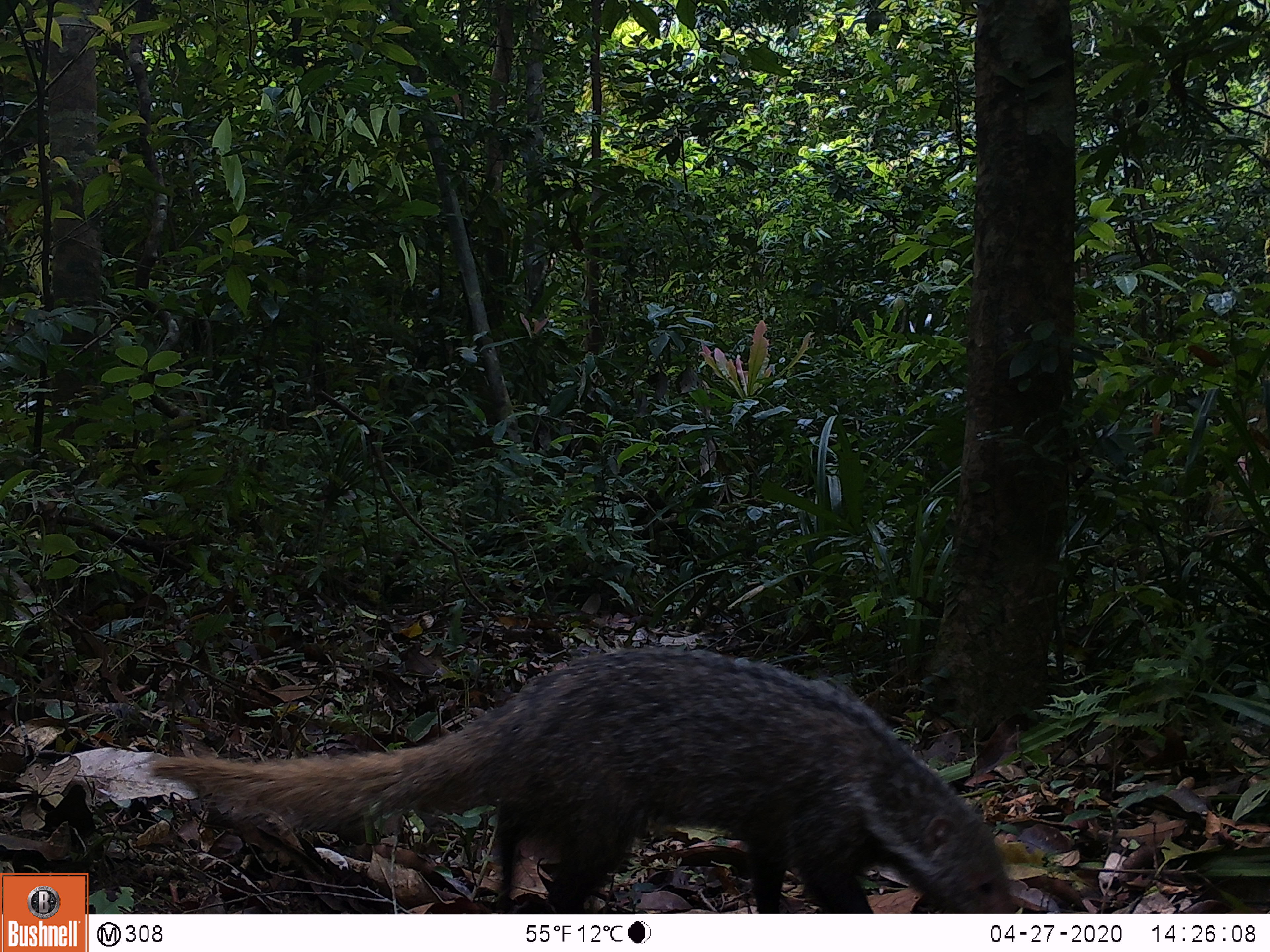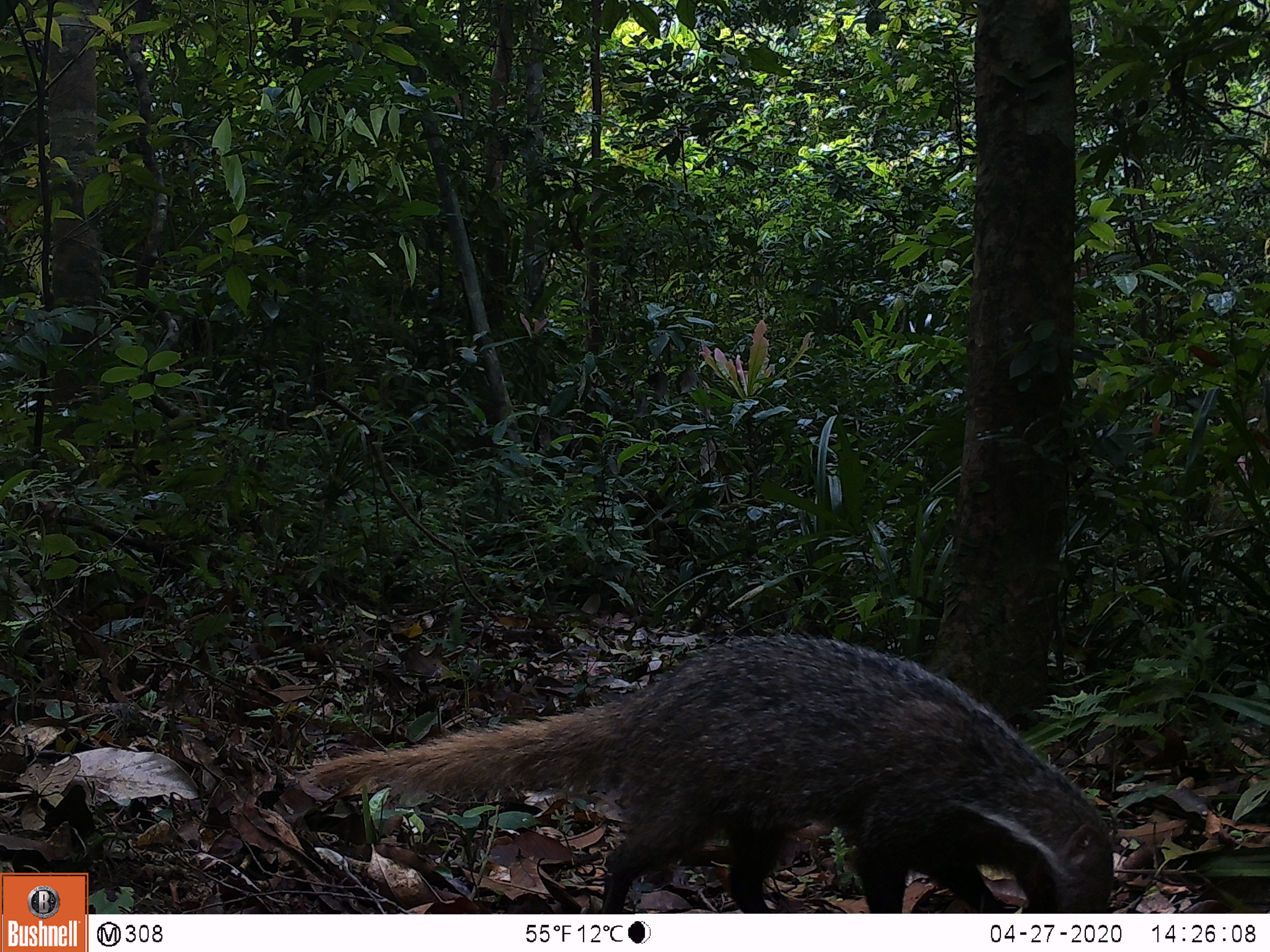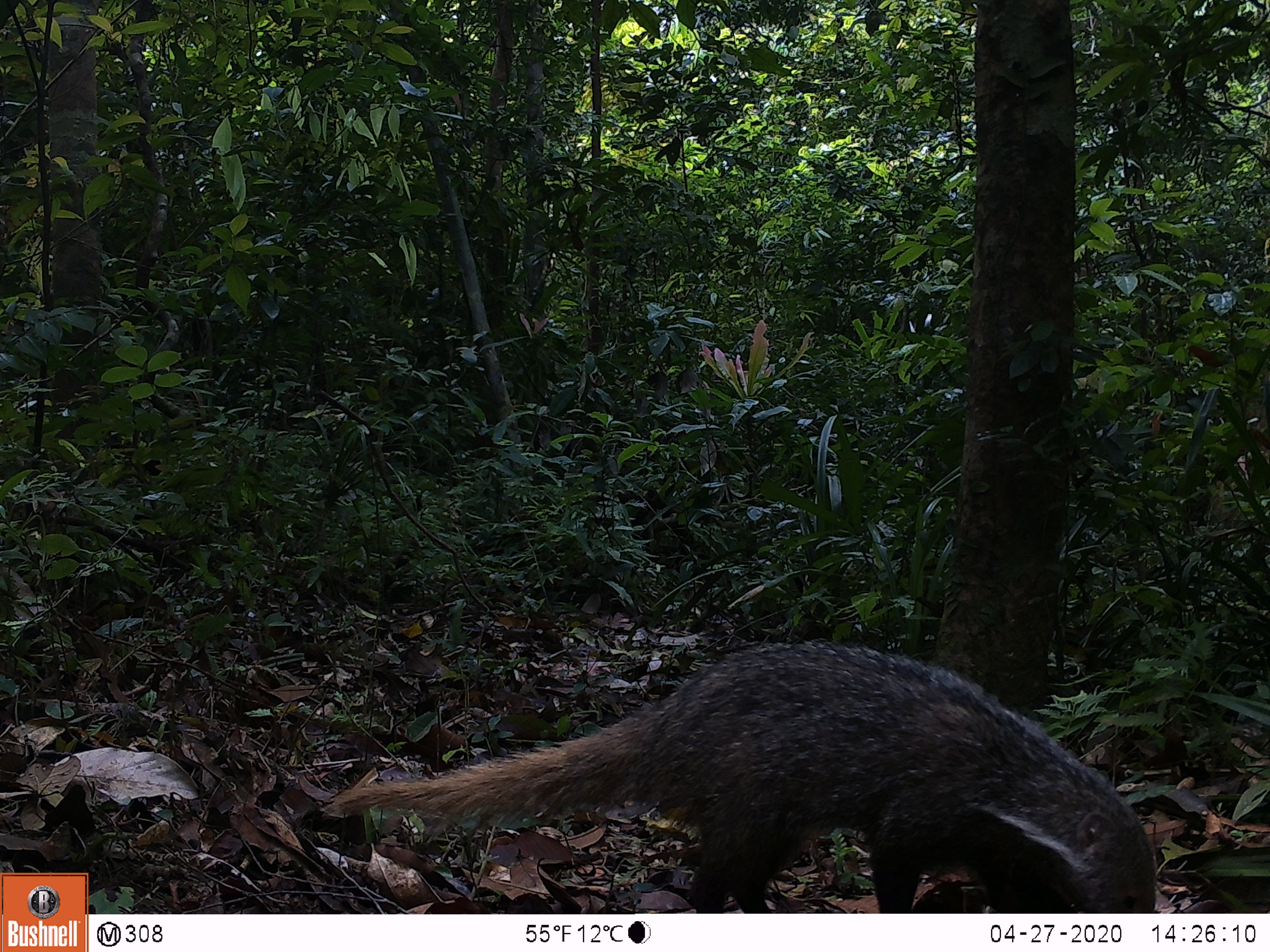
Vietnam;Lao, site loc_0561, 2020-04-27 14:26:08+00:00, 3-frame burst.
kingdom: Animalia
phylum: Chordata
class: Mammalia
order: Carnivora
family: Herpestidae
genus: Urva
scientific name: Urva urva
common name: crab-eating mongoose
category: crab eating mongoose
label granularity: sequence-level